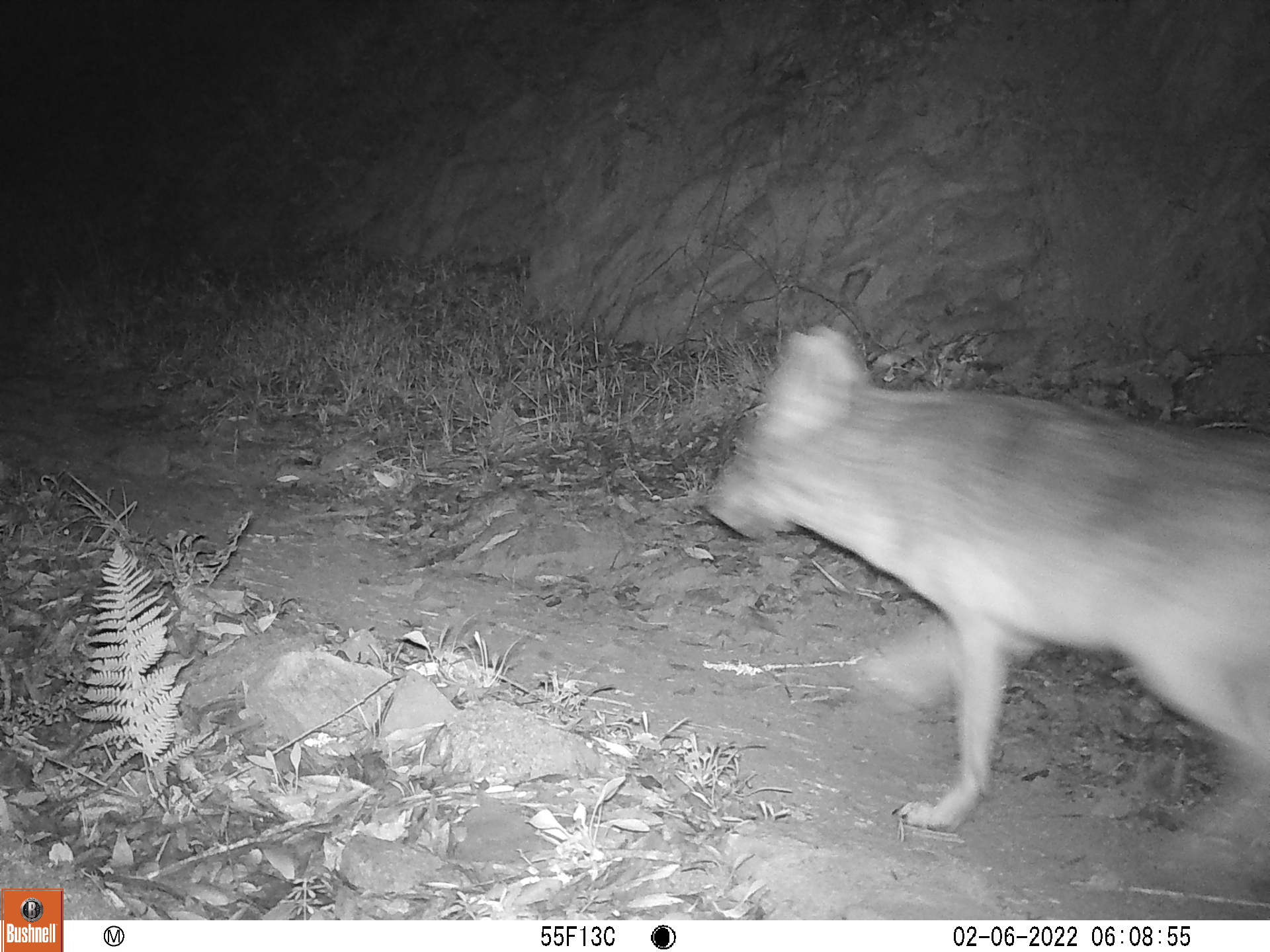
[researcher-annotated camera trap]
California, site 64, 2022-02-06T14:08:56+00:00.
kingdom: Animalia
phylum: Chordata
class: Mammalia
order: Carnivora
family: Canidae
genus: Canis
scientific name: Canis latrans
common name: coyote